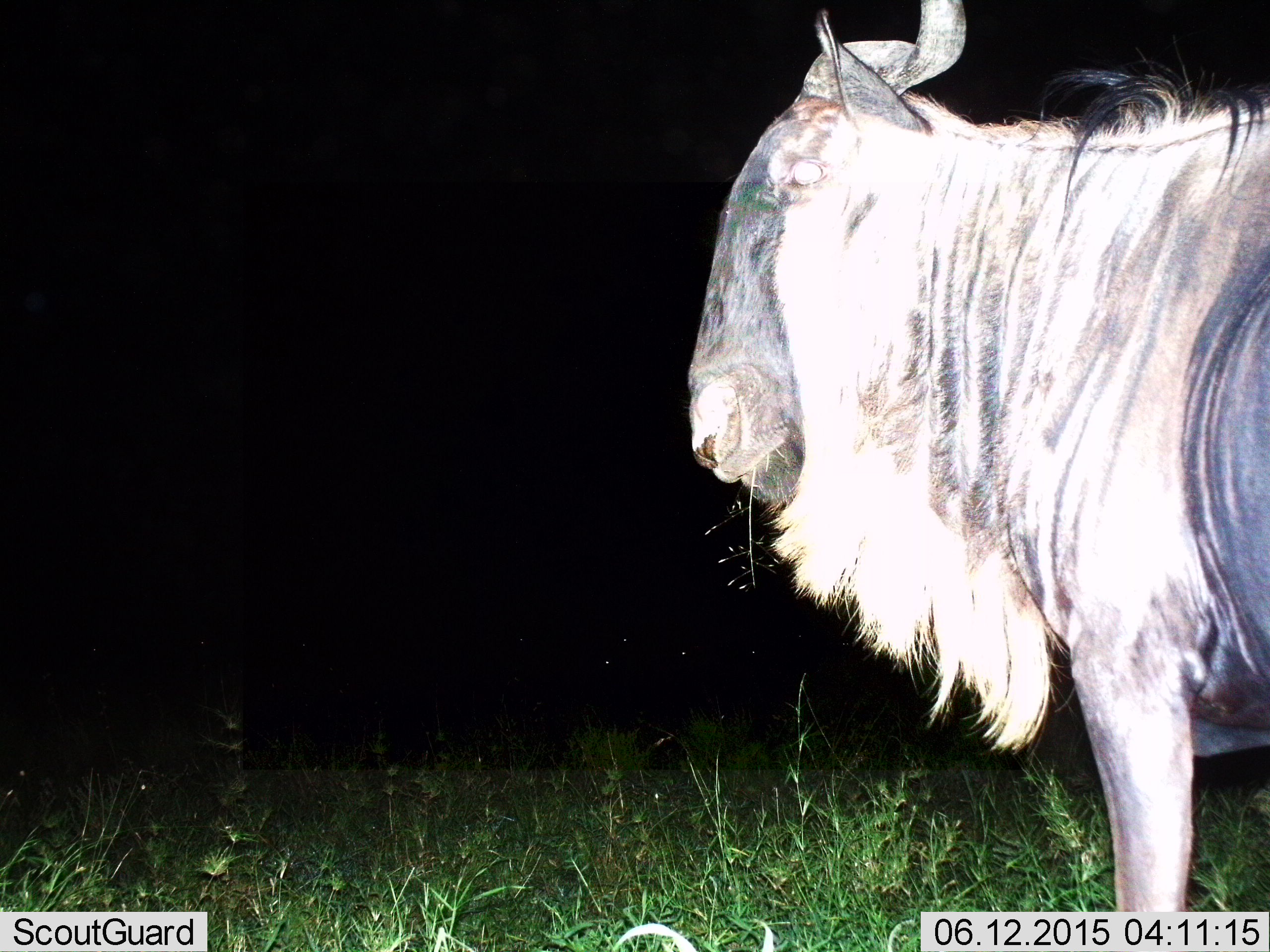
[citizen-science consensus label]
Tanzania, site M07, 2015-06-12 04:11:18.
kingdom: Animalia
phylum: Chordata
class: Mammalia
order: Artiodactyla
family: Bovidae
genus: Connochaetes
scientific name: Connochaetes taurinus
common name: blue wildebeest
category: wildebeest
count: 1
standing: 90%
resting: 0%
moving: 0%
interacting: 0%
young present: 0%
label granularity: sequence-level